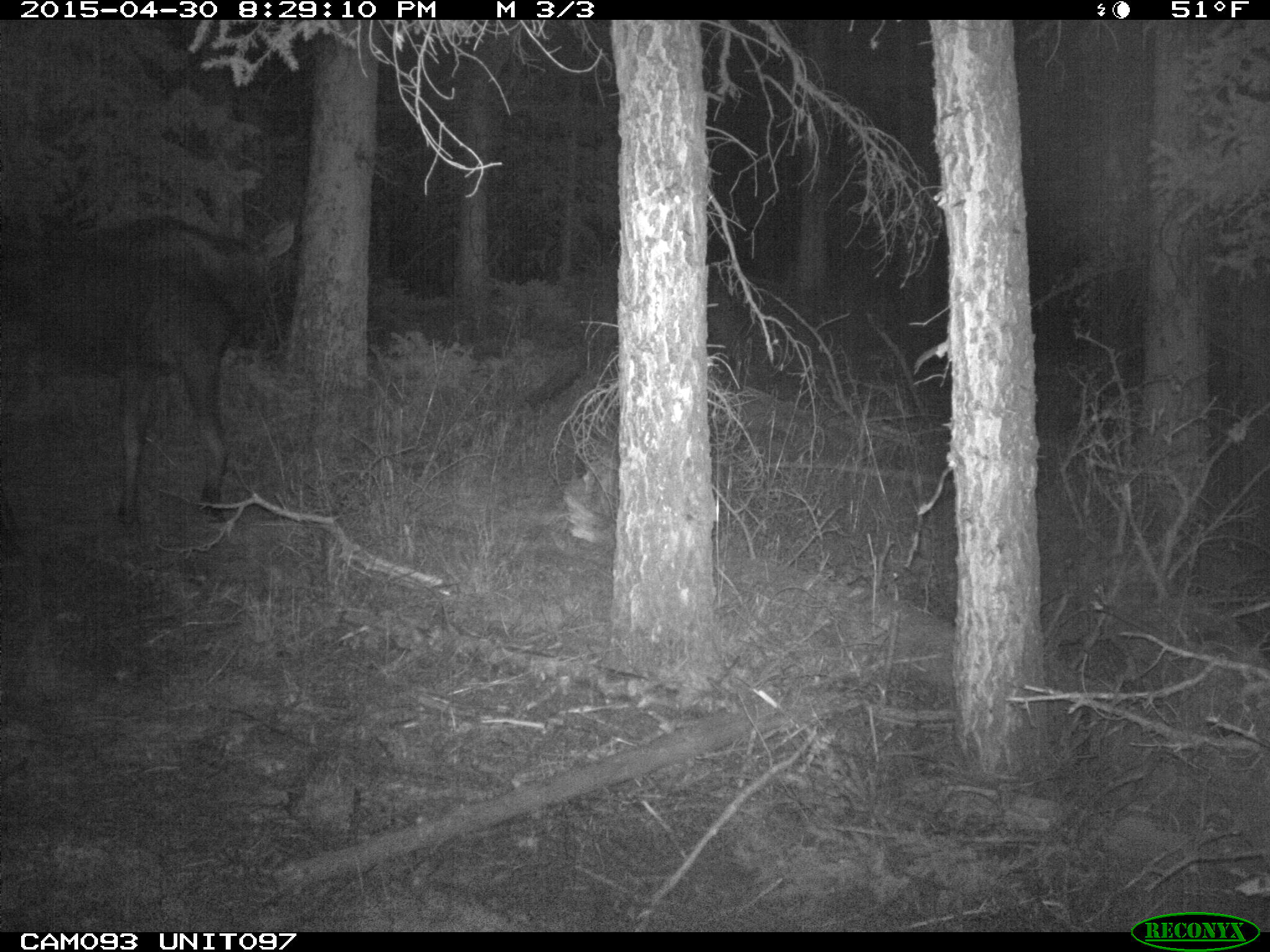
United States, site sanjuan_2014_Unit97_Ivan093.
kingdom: Animalia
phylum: Chordata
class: Mammalia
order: Artiodactyla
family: Cervidae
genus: Alces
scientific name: Alces alces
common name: moose